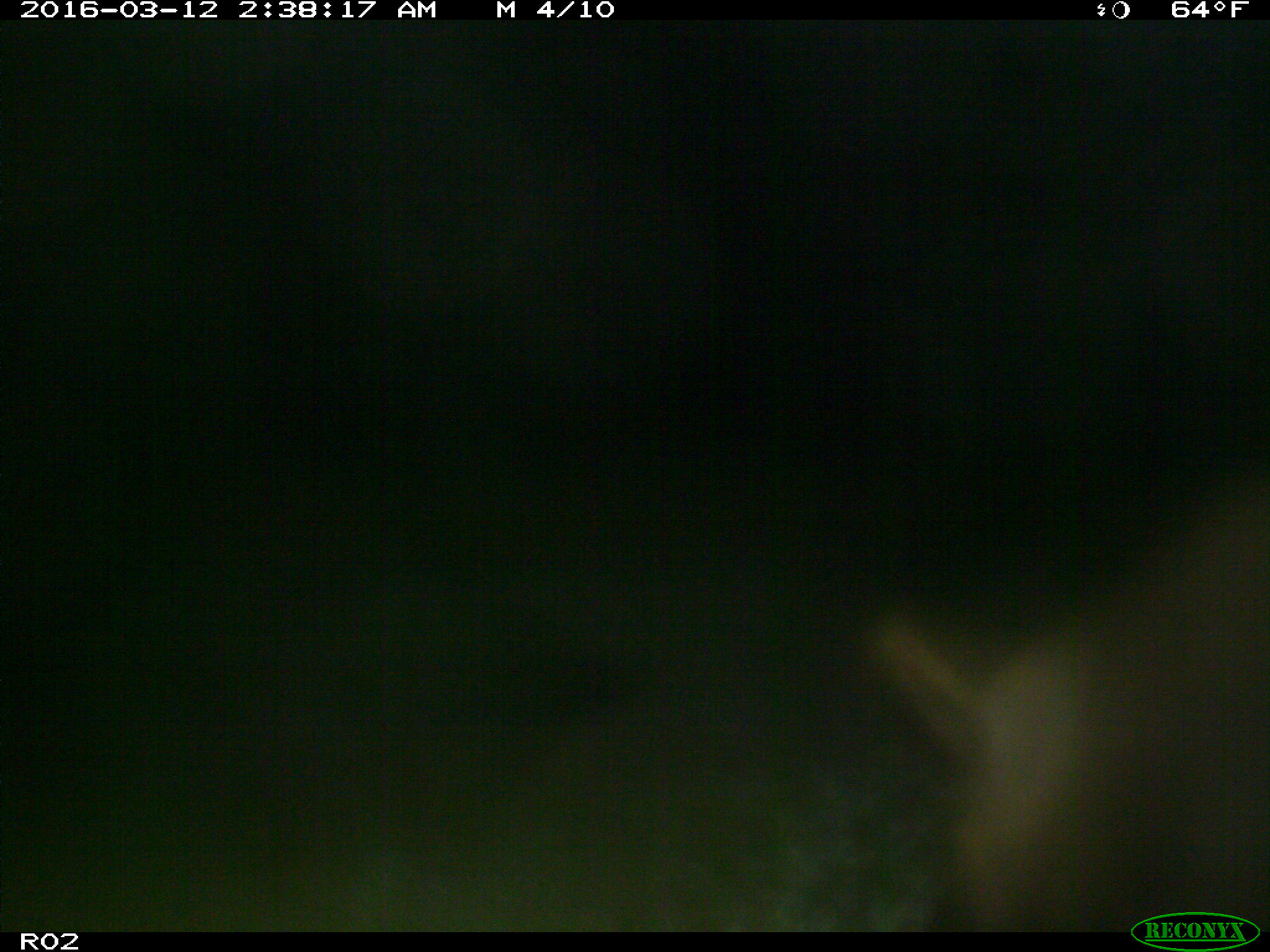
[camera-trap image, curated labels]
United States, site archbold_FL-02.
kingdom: Animalia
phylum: Chordata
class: Mammalia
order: Artiodactyla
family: Suidae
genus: Sus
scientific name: Sus scrofa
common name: wild boar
Sus scrofa (wild boar).